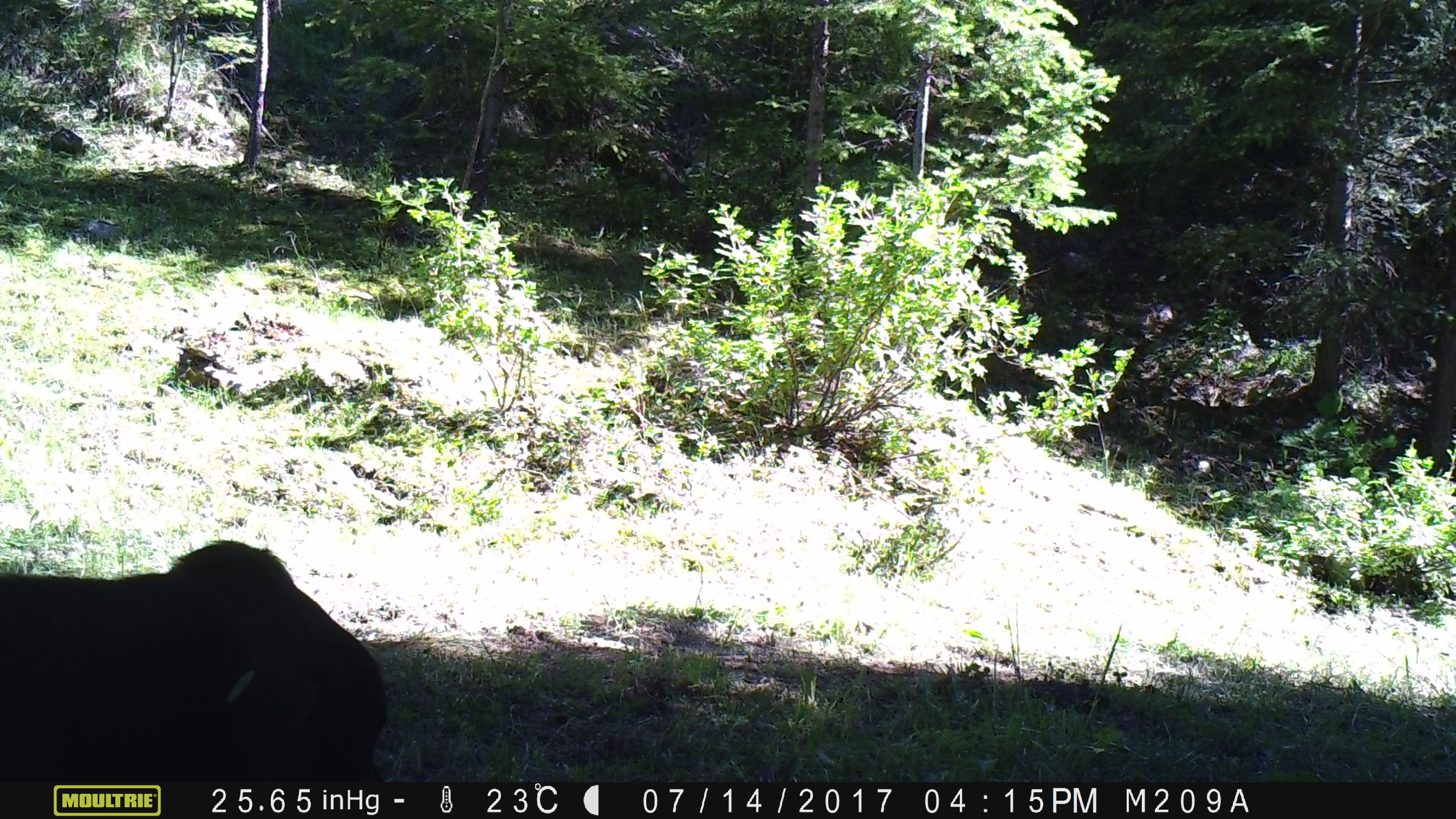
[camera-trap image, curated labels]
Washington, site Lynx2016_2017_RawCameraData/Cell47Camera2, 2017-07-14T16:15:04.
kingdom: Animalia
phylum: Chordata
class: Mammalia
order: Artiodactyla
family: Bovidae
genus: Bos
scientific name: Bos taurus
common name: domestic cattle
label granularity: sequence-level